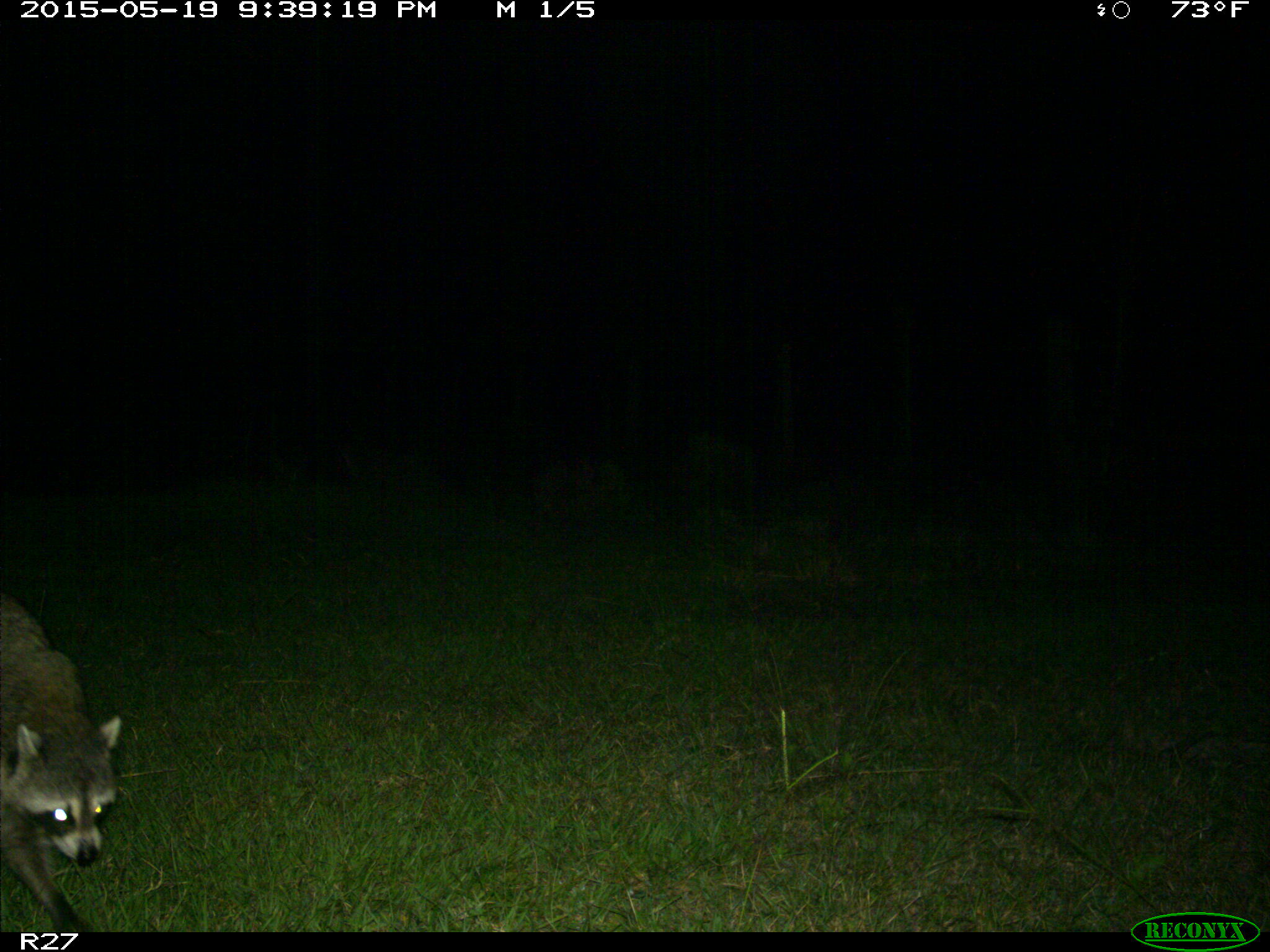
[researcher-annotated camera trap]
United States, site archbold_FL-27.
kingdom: Animalia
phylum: Chordata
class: Mammalia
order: Carnivora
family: Procyonidae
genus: Procyon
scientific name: Procyon lotor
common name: common raccoon